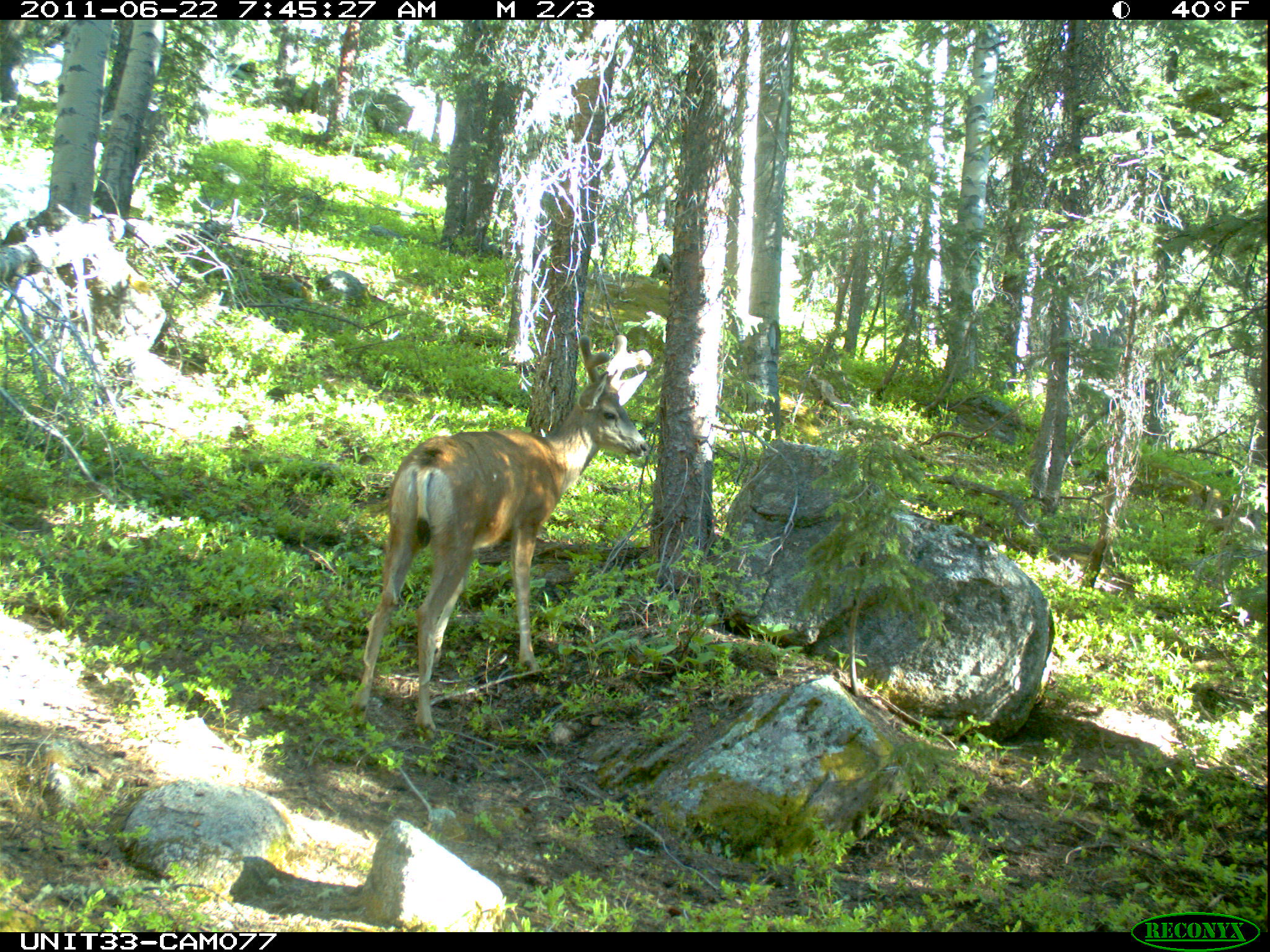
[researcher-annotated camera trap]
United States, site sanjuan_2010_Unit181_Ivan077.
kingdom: Animalia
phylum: Chordata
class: Mammalia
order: Artiodactyla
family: Cervidae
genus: Odocoileus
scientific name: Odocoileus hemionus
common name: mule deer